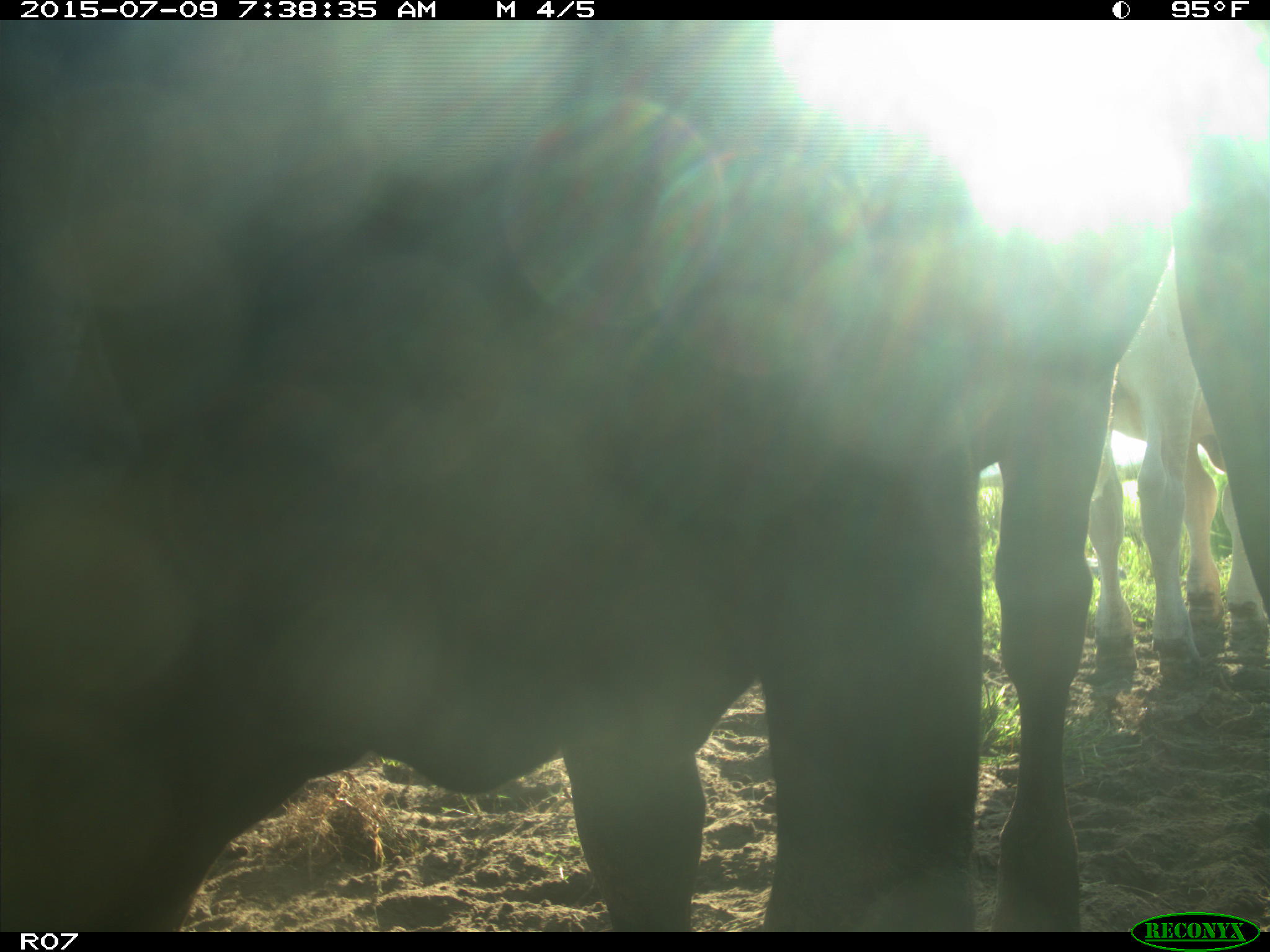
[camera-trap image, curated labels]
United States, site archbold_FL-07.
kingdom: Animalia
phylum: Chordata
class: Mammalia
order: Artiodactyla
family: Bovidae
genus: Bos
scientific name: Bos taurus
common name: domestic cow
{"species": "Bos taurus (domestic cow)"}